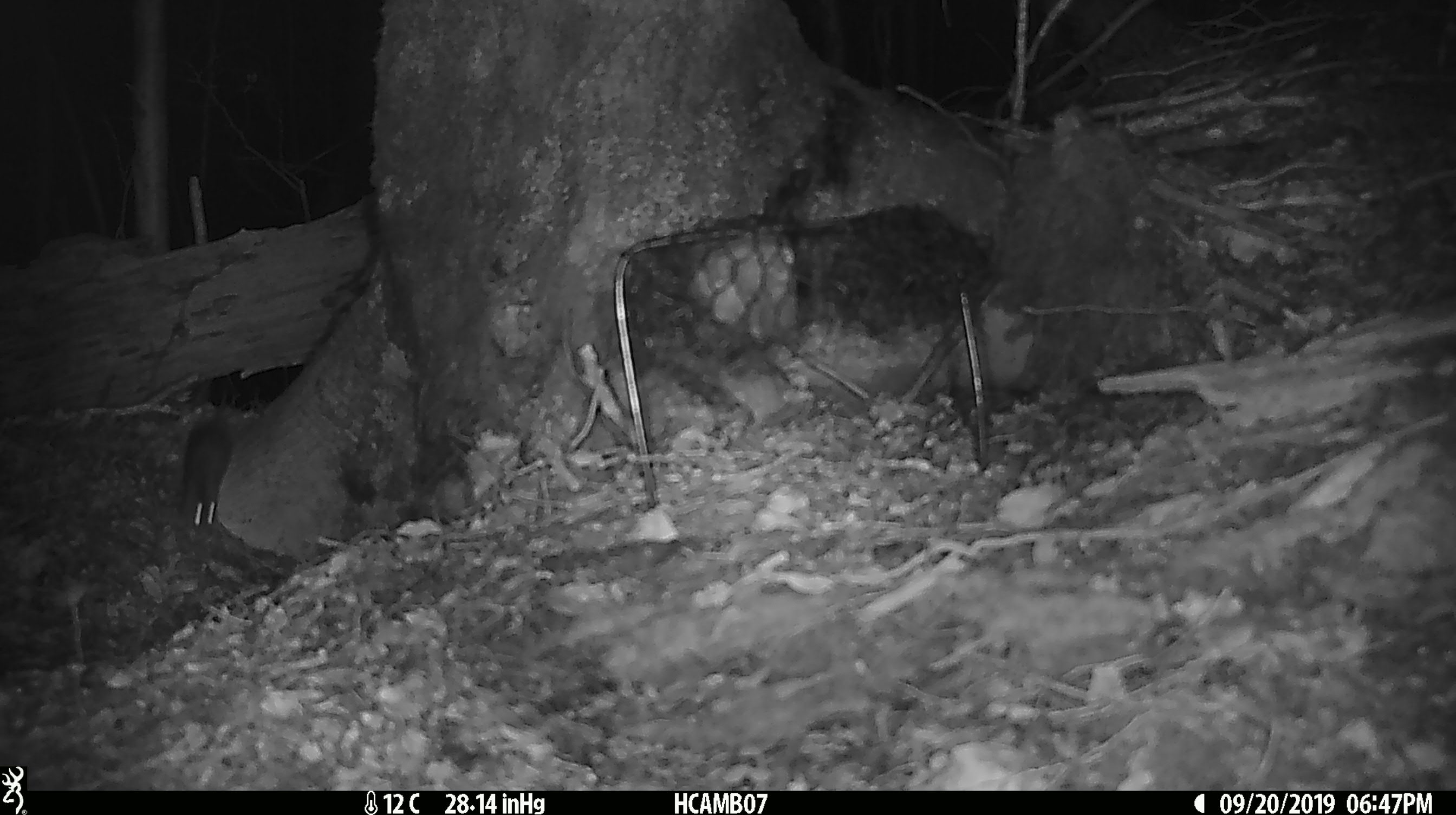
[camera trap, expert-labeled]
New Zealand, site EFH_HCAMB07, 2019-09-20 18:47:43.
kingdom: Animalia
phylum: Chordata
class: Mammalia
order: Rodentia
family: Muridae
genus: Mus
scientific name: Mus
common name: mouse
Mouse (Mus).